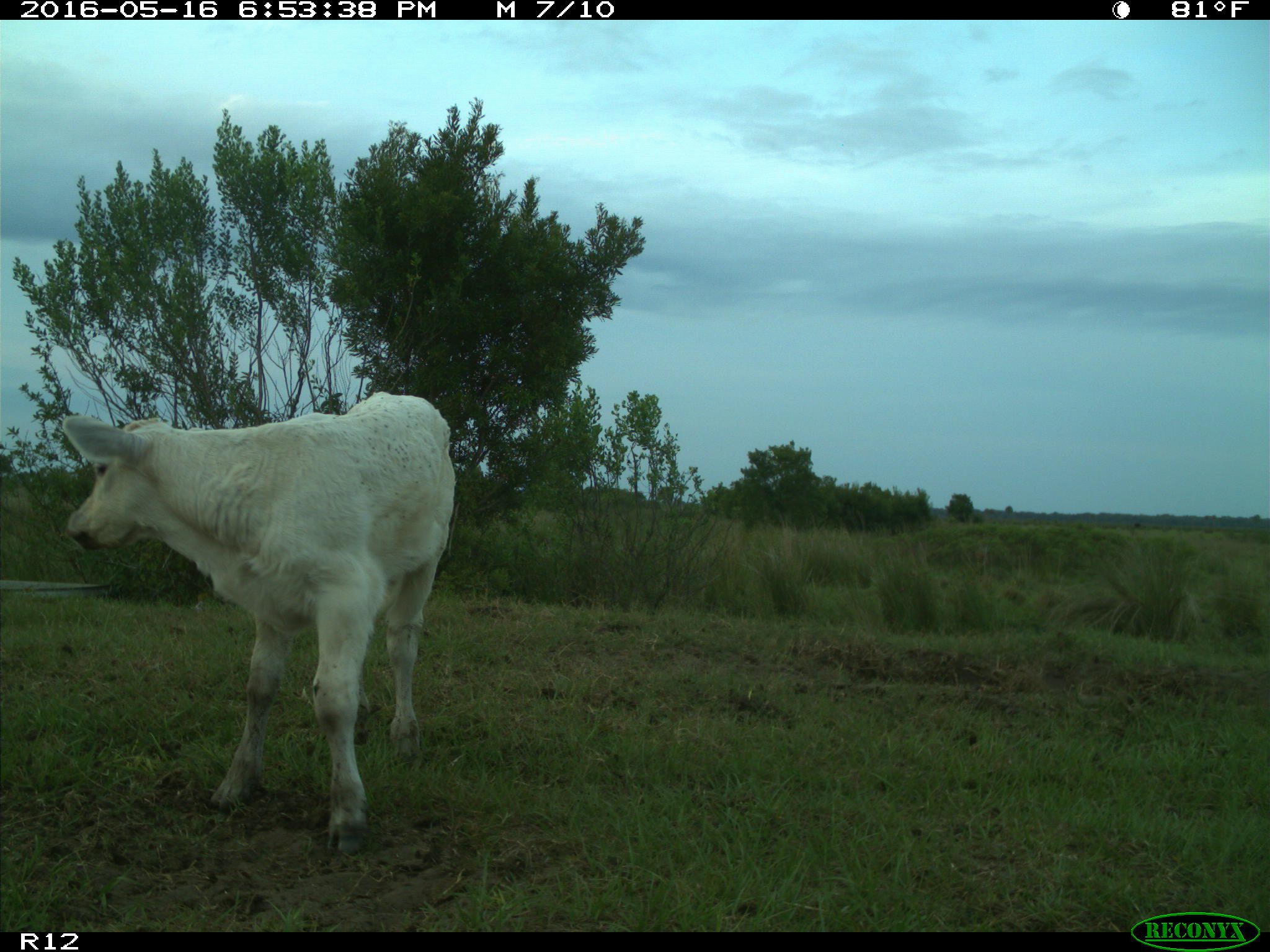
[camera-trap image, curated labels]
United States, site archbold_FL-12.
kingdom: Animalia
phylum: Chordata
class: Mammalia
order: Artiodactyla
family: Bovidae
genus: Bos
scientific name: Bos taurus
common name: domestic cow